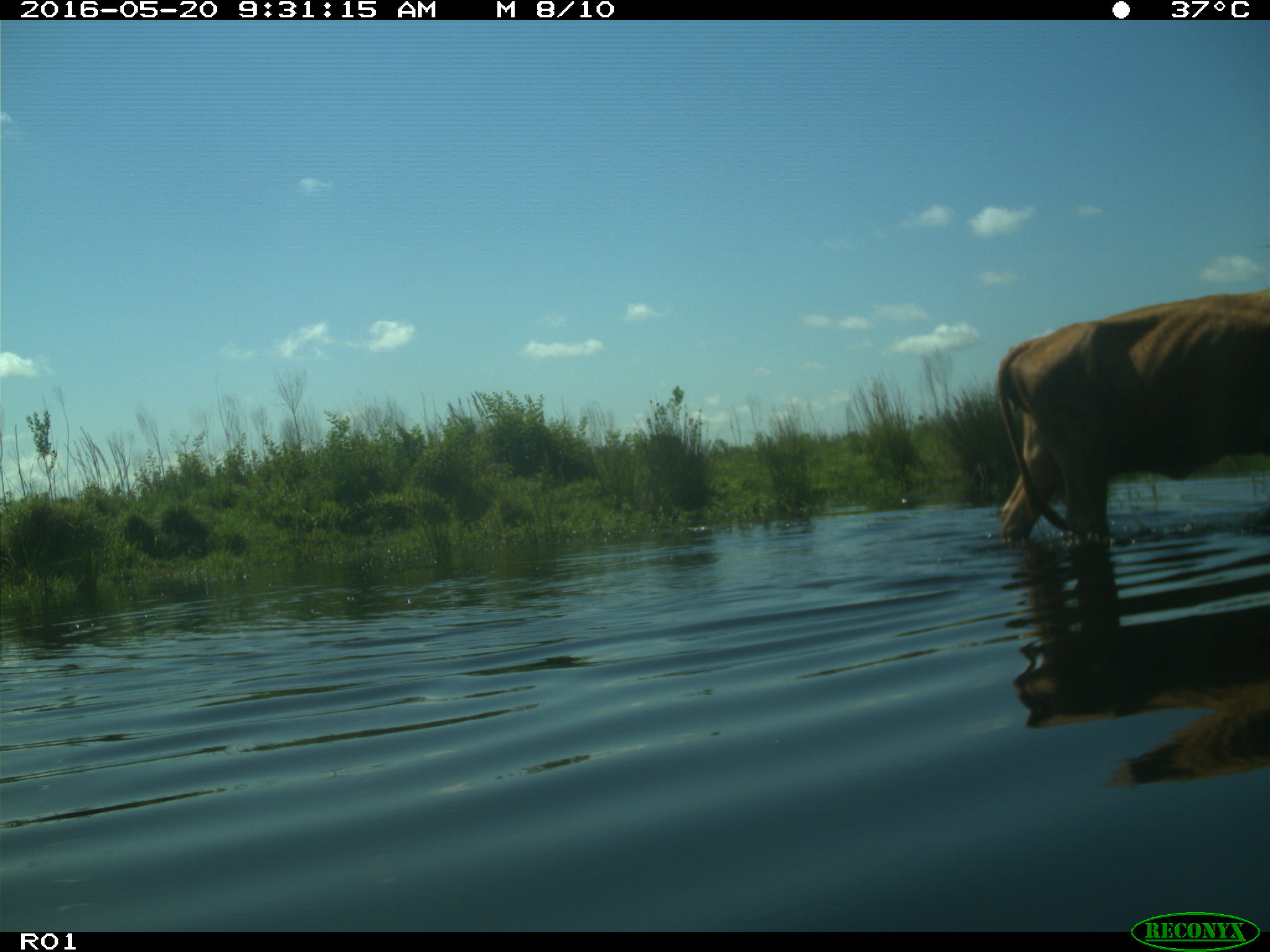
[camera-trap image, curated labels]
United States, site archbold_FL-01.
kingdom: Animalia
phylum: Chordata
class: Mammalia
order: Artiodactyla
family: Bovidae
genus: Bos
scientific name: Bos taurus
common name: domestic cow